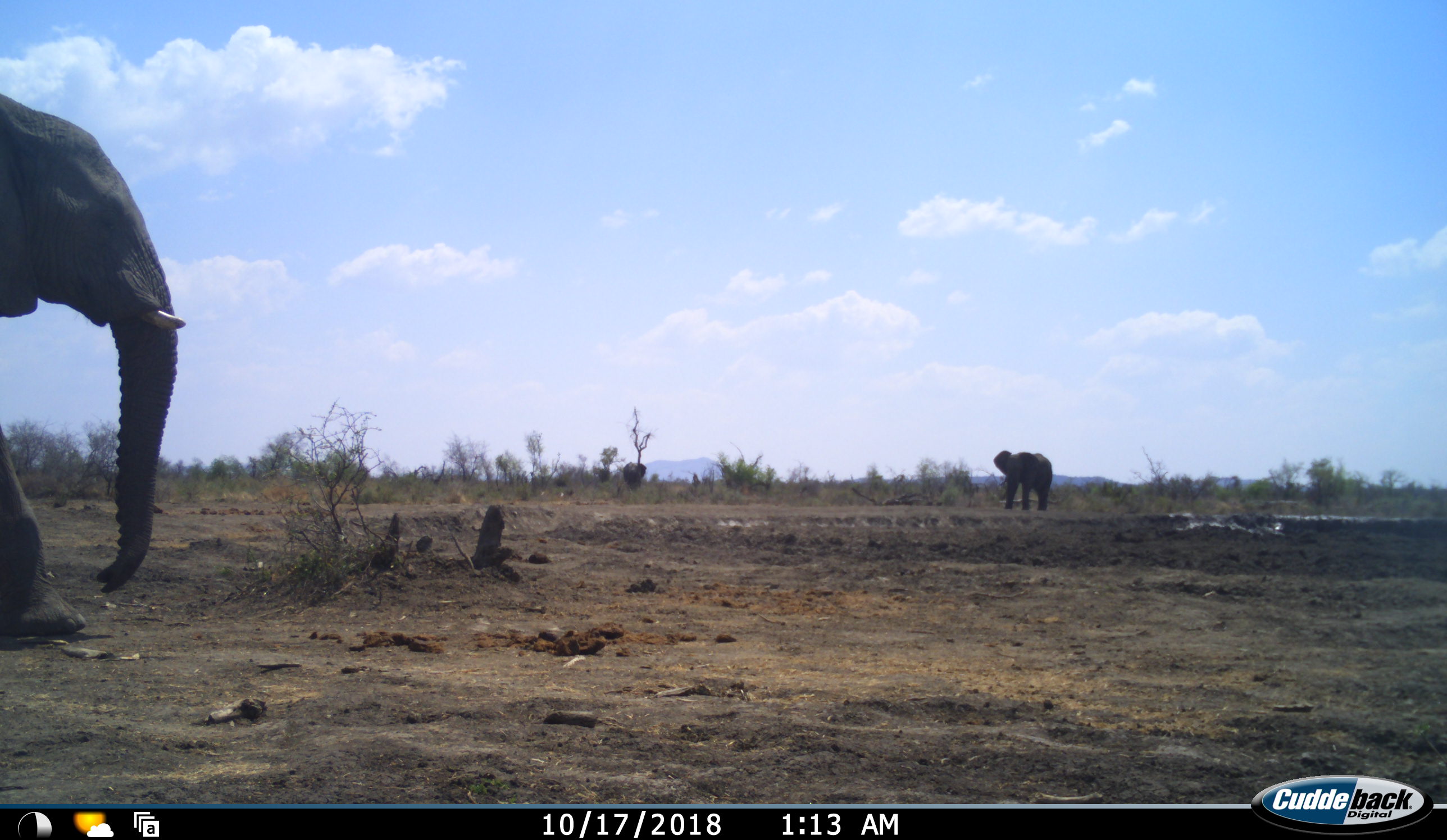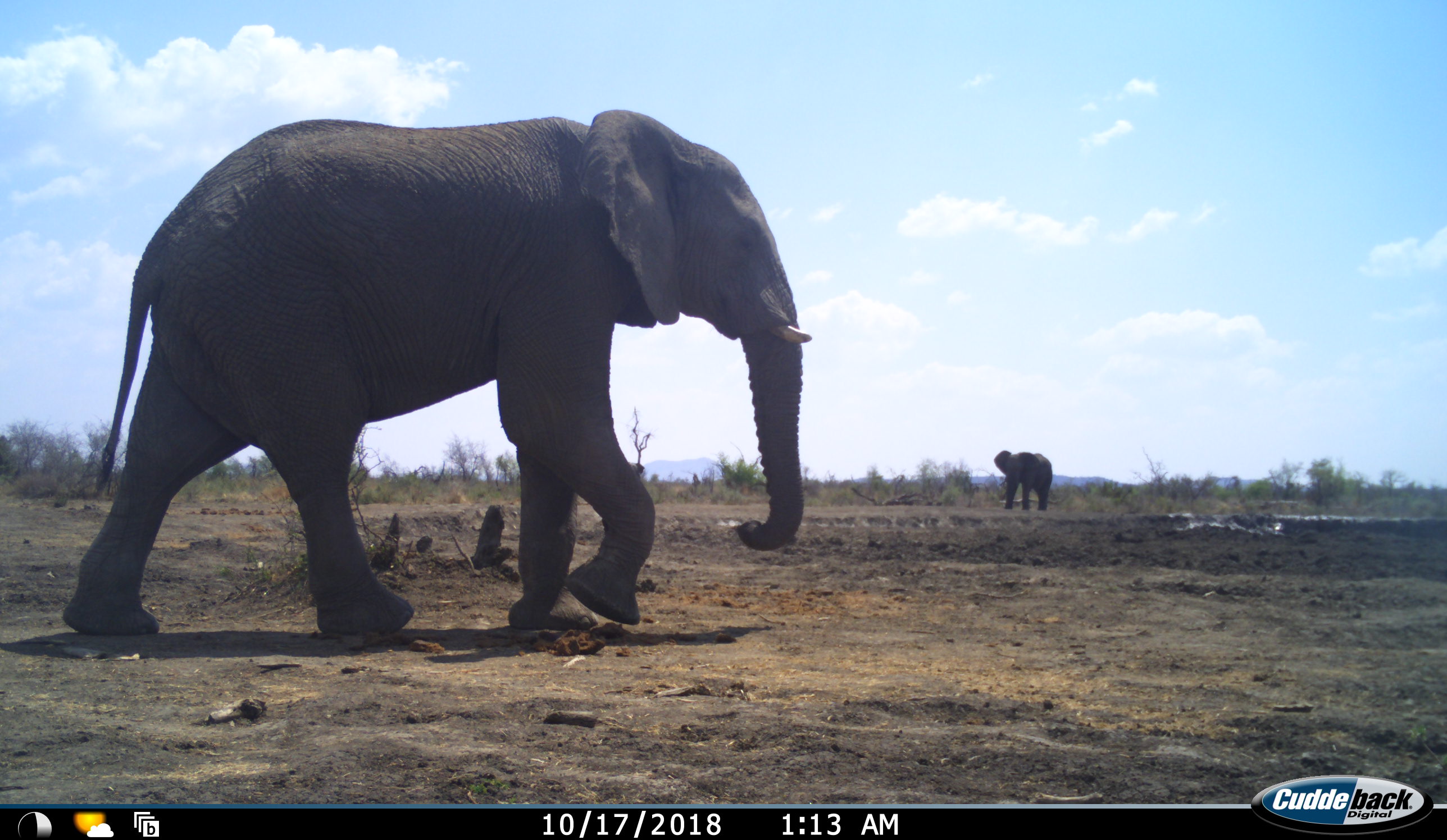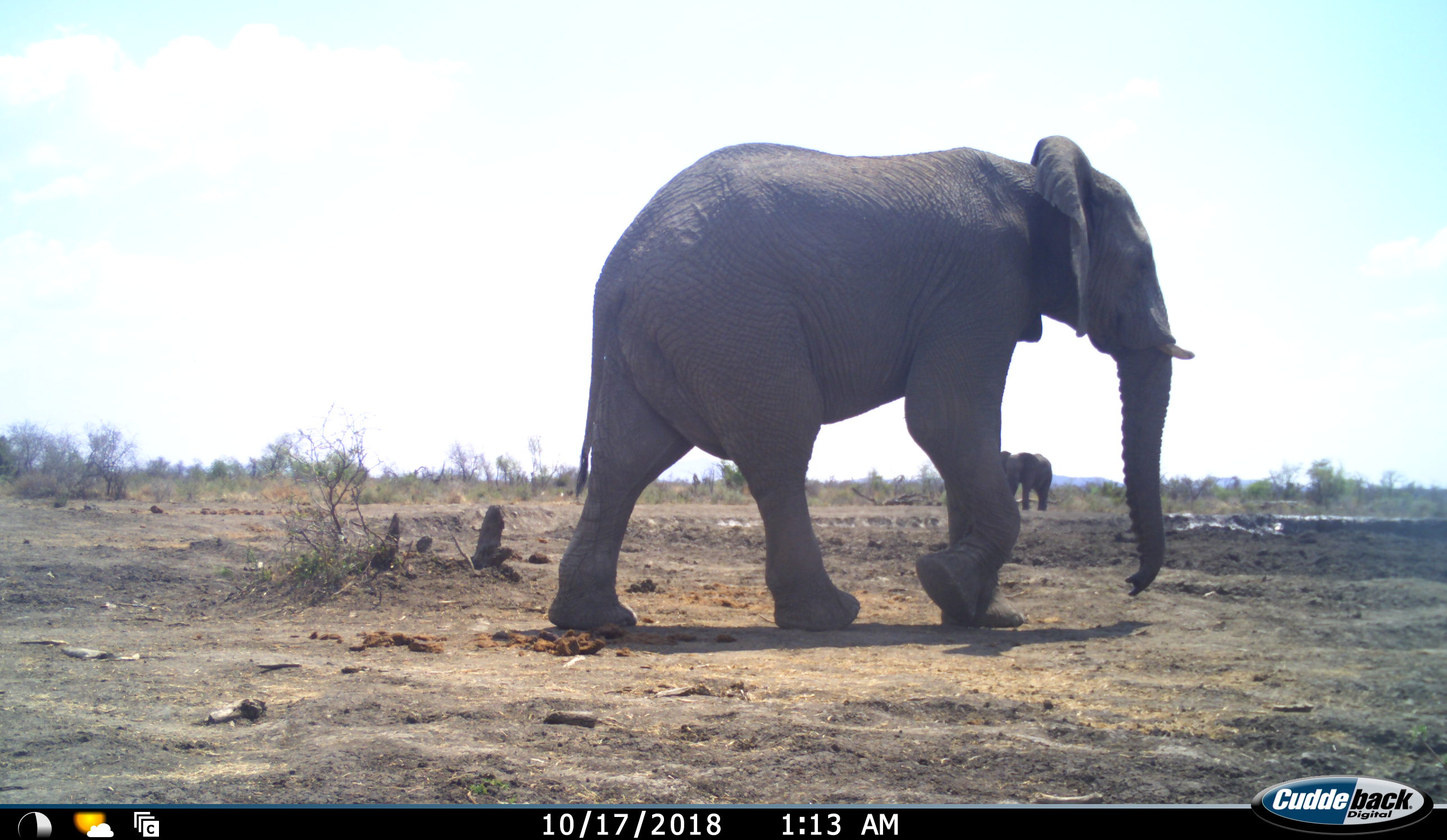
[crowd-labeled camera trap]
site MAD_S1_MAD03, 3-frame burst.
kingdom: Animalia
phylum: Chordata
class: Mammalia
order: Proboscidea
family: Elephantidae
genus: Loxodonta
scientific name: Loxodonta africana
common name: african bush elephant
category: elephant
Elephant (african bush elephant) (Loxodonta africana), count 3. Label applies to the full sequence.